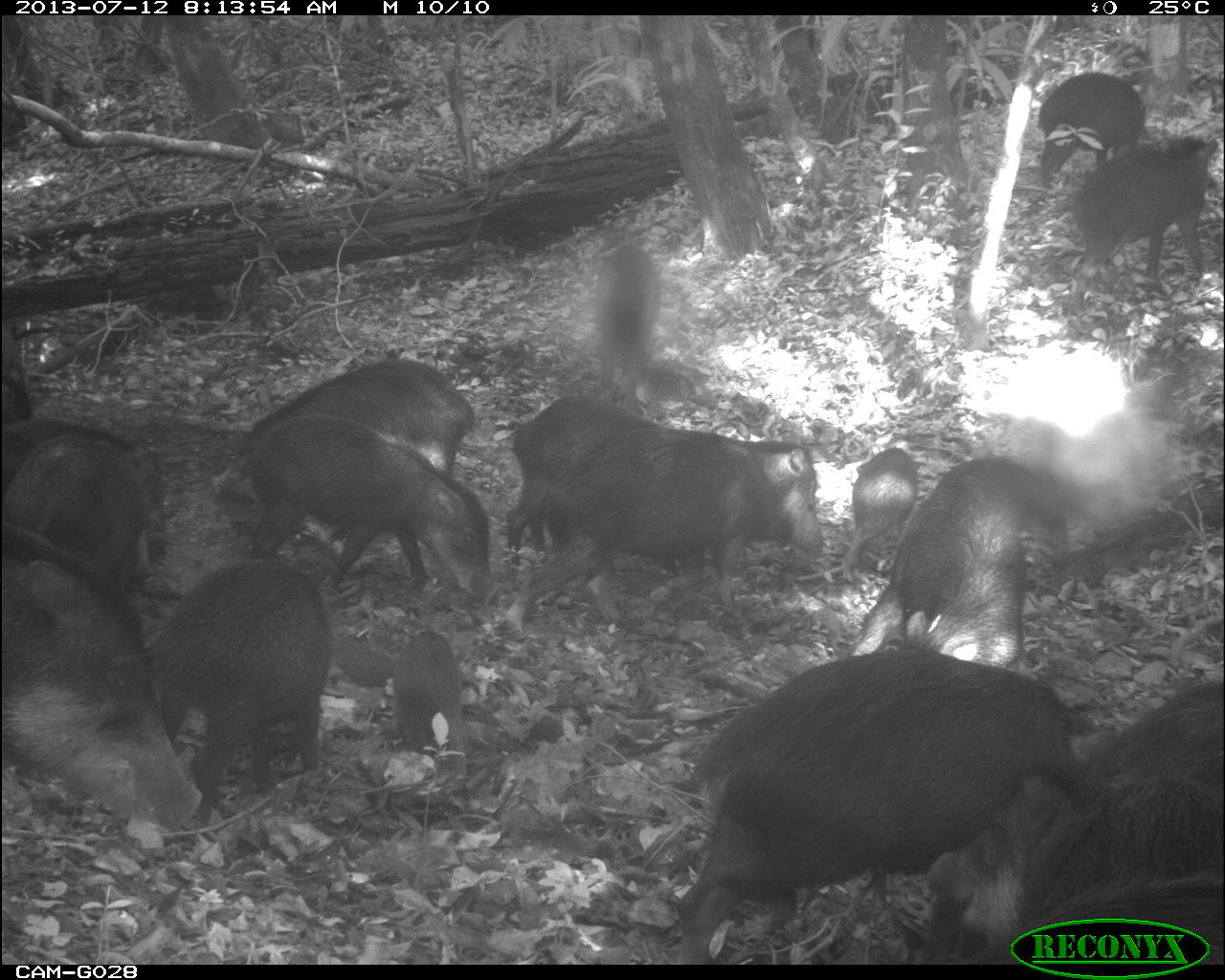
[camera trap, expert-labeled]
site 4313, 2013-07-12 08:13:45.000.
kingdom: Animalia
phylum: Chordata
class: Mammalia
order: Artiodactyla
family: Tayassuidae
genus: Tayassu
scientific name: Tayassu pecari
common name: white-lipped peccary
Tayassu pecari (white-lipped peccary), count 20.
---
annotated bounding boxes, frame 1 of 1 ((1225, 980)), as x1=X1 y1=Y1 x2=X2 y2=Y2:
tayassu pecari: x1=666 y1=643 x2=1098 y2=968; x1=915 y1=684 x2=1225 y2=975; x1=499 y1=394 x2=815 y2=636; x1=0 y1=514 x2=204 y2=824; x1=139 y1=550 x2=334 y2=809; x1=852 y1=452 x2=1075 y2=668; x1=244 y1=410 x2=493 y2=600; x1=208 y1=353 x2=473 y2=492; x1=1065 y1=130 x2=1225 y2=284; x1=956 y1=875 x2=1225 y2=966; x1=5 y1=423 x2=161 y2=558; x1=5 y1=423 x2=170 y2=517; x1=385 y1=622 x2=466 y2=771; x1=1037 y1=67 x2=1134 y2=174; x1=592 y1=235 x2=662 y2=378; x1=843 y1=444 x2=915 y2=572; x1=498 y1=463 x2=533 y2=573; x1=1 y1=323 x2=30 y2=415